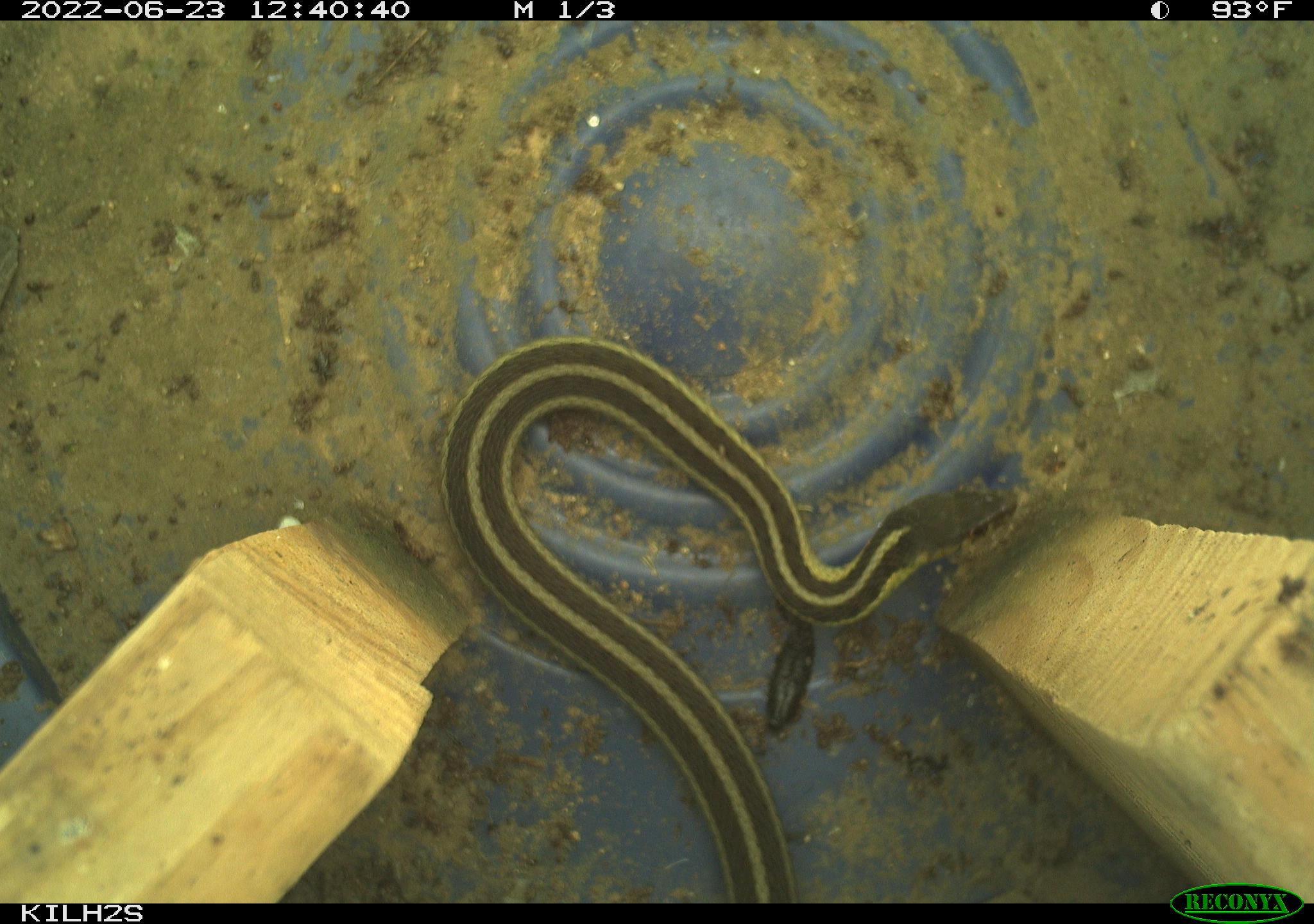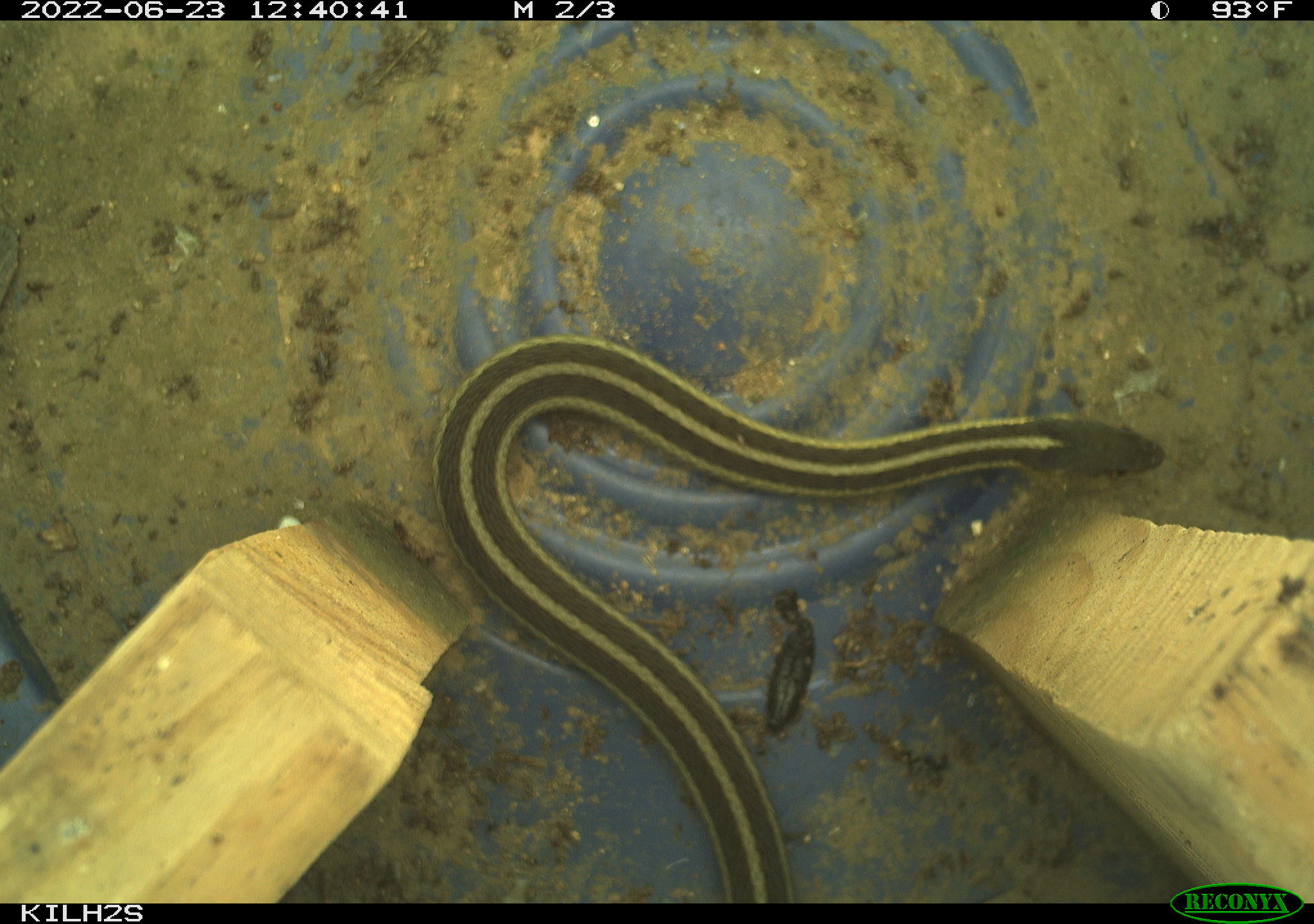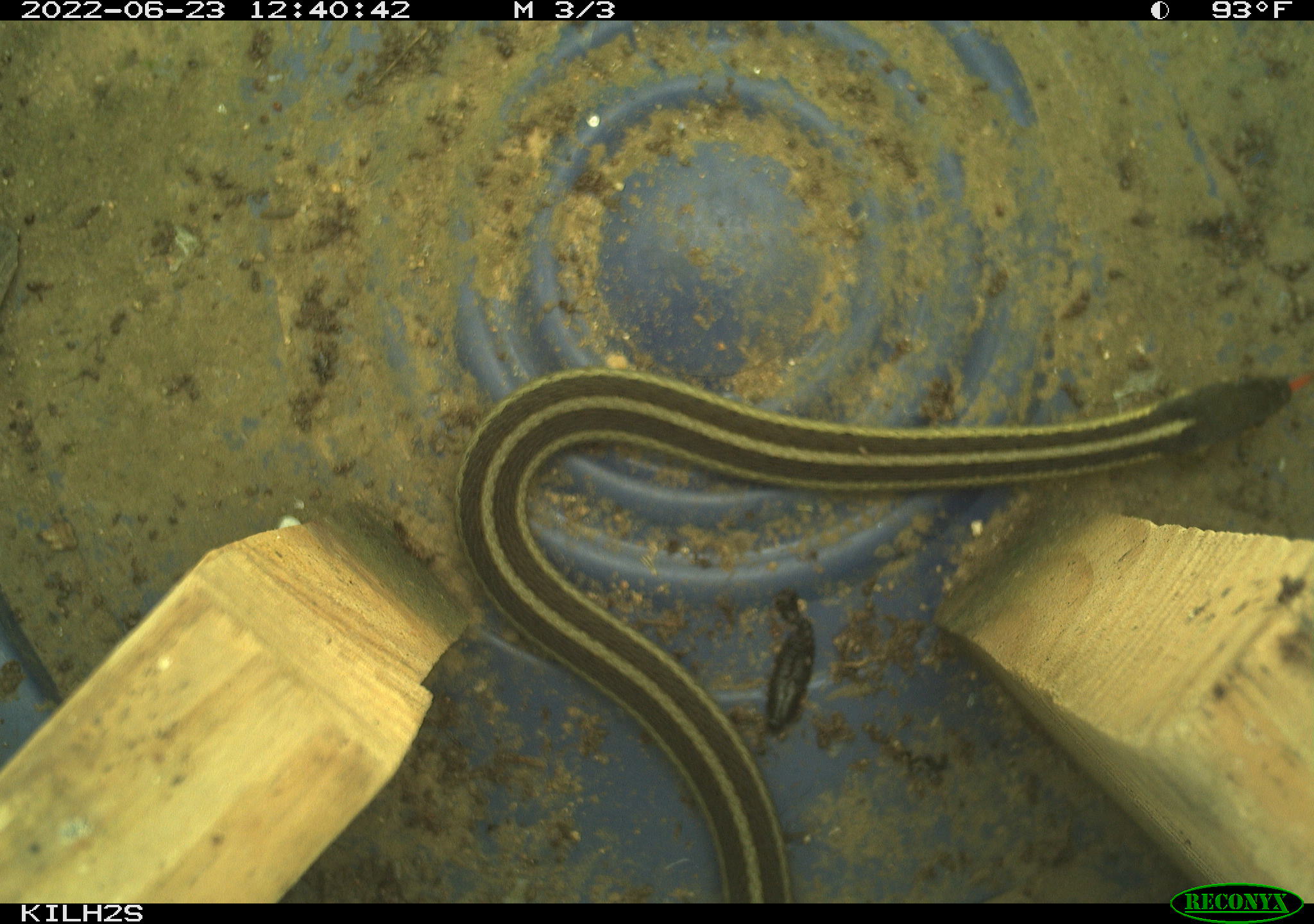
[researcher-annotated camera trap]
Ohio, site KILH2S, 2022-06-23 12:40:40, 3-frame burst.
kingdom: Animalia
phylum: Chordata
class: Reptilia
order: Squamata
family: Colubridae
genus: Thamnophis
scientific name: Thamnophis sirtalis sirtalis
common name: eastern gartersnake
Eastern gartersnake (Thamnophis sirtalis sirtalis).